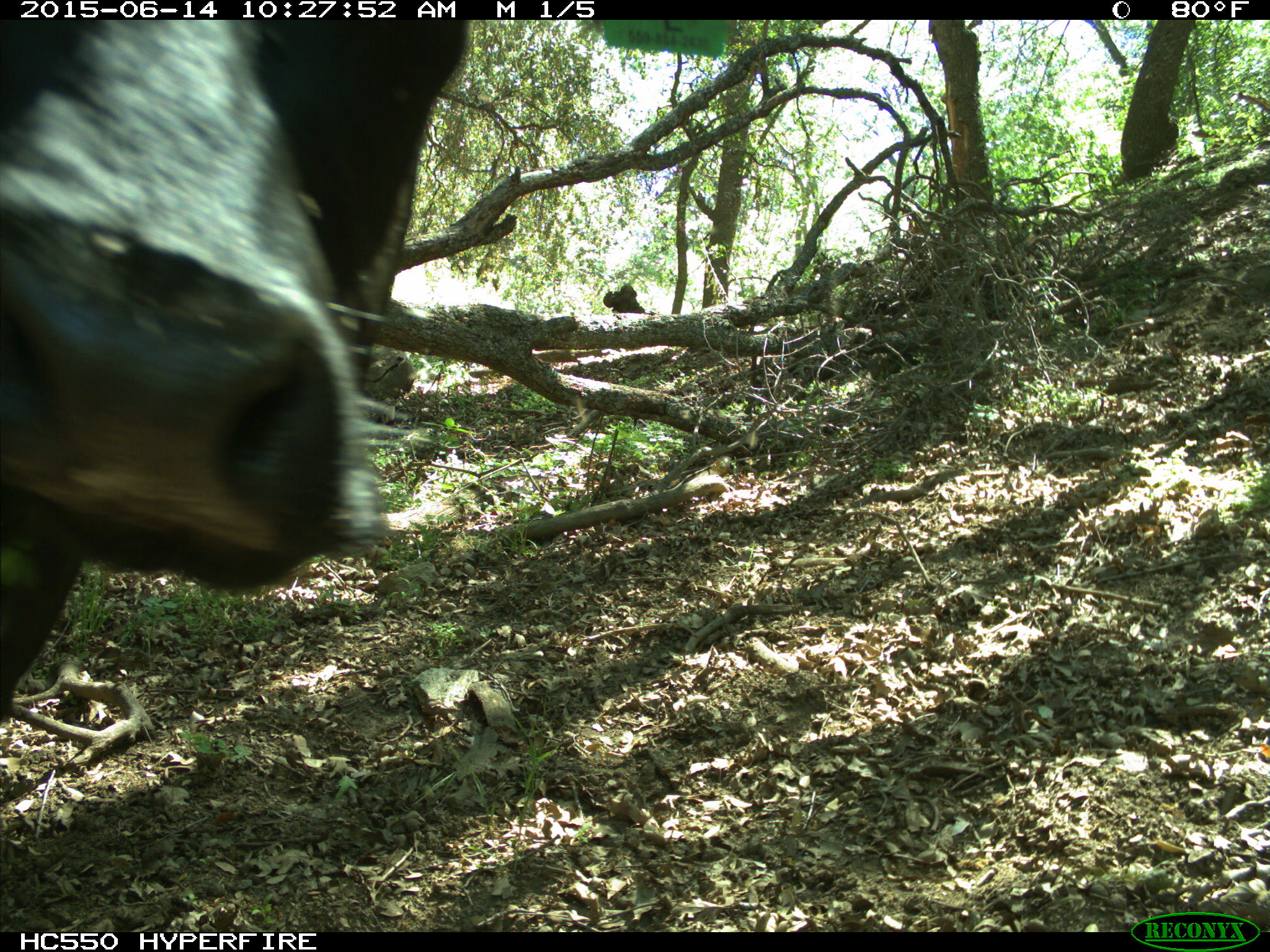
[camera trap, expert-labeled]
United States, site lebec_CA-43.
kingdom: Animalia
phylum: Chordata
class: Mammalia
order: Artiodactyla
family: Bovidae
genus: Bos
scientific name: Bos taurus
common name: domestic cow